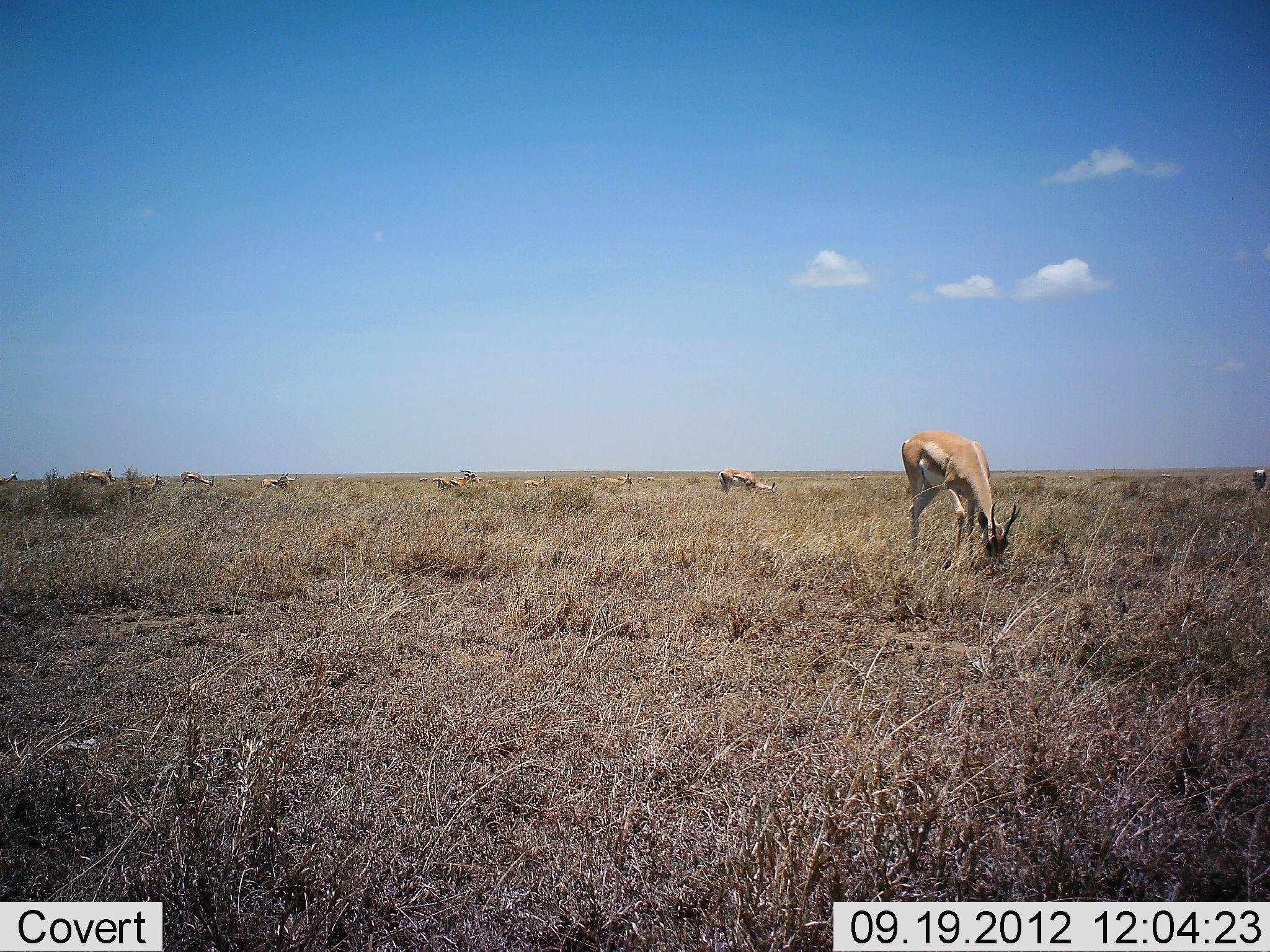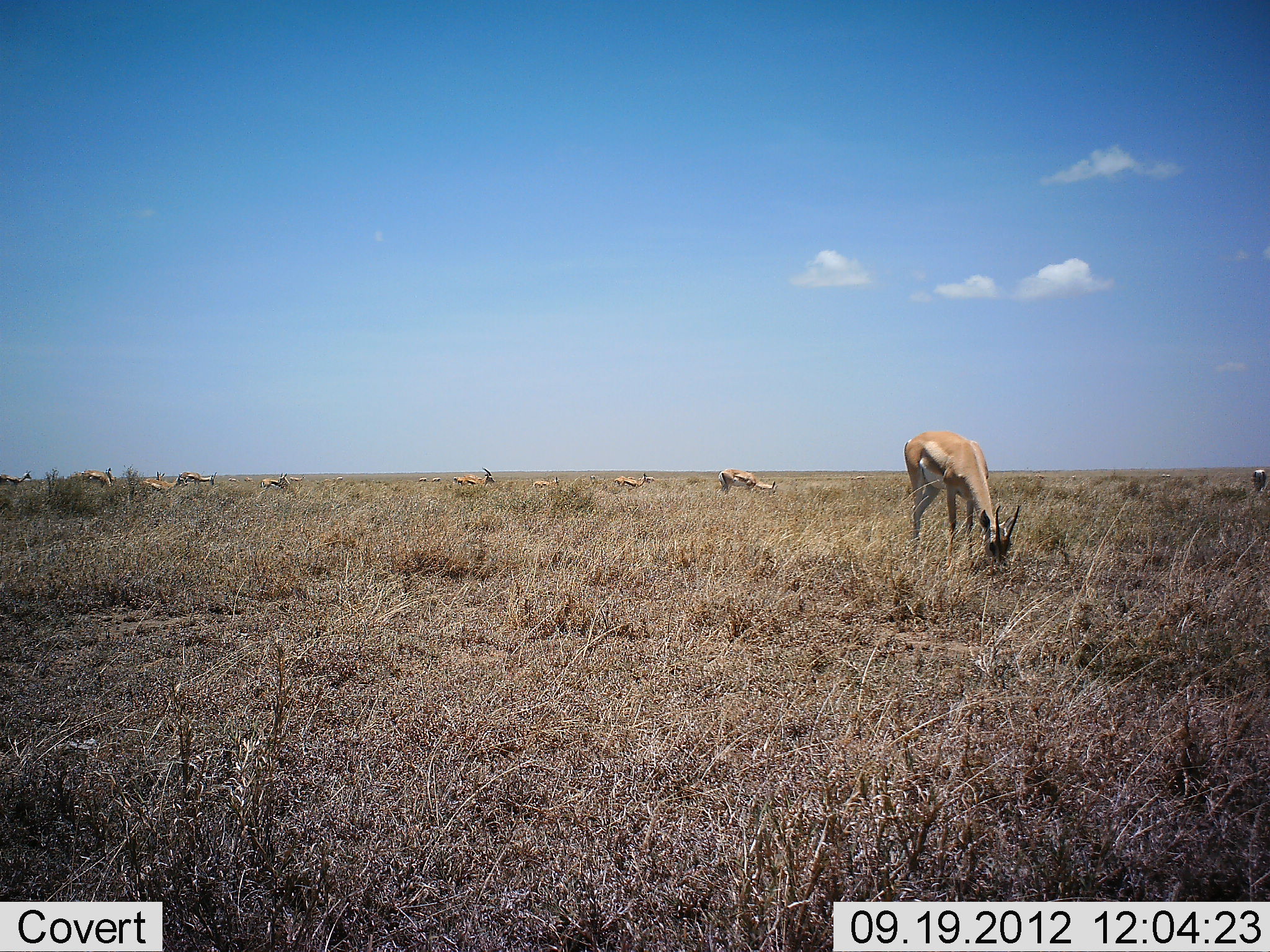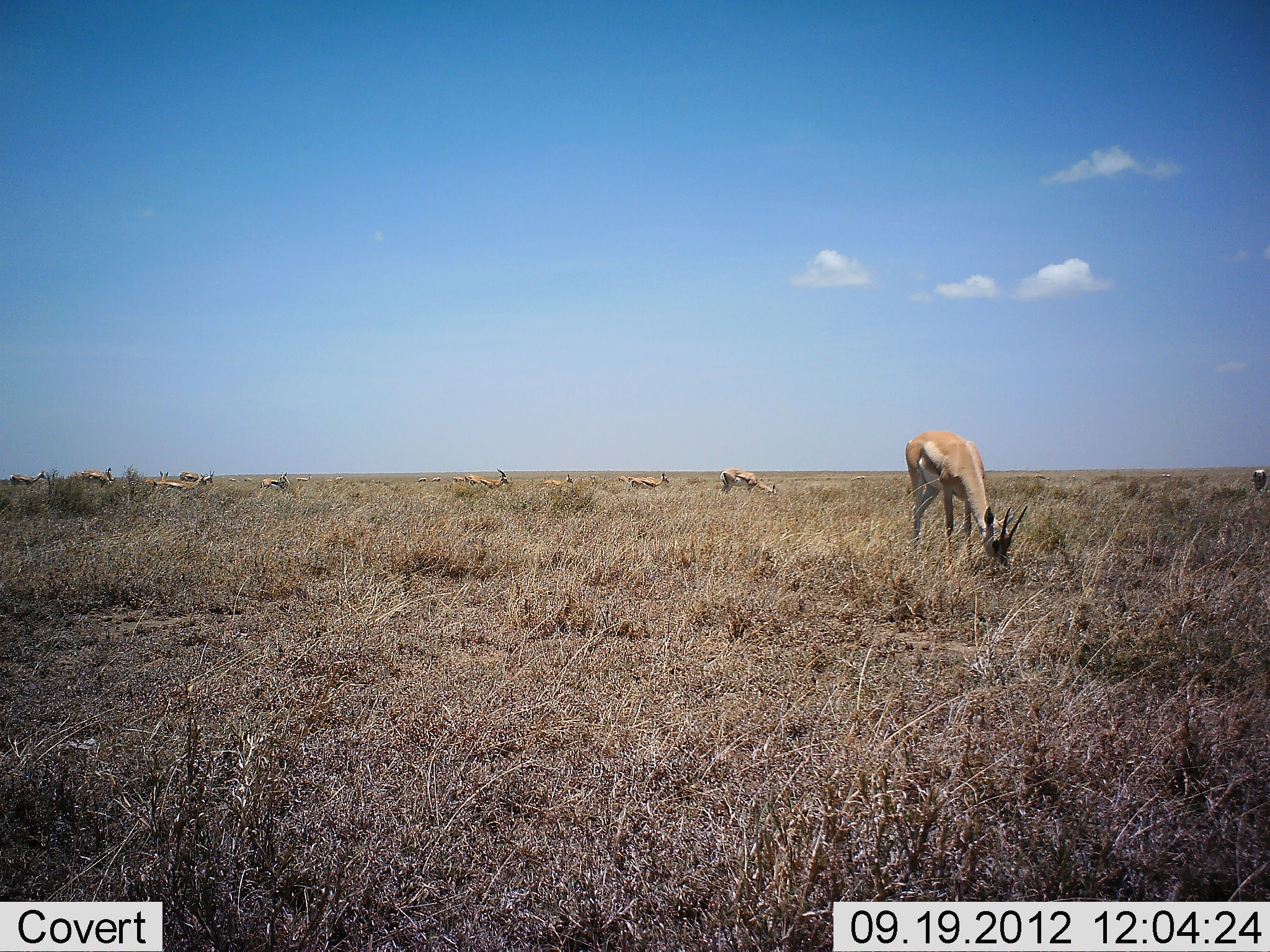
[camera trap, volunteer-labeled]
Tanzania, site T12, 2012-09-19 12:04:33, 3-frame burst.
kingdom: Animalia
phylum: Chordata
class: Mammalia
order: Artiodactyla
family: Bovidae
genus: Nanger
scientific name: Nanger granti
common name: grant's gazelle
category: gazellegrants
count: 11-50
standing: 27%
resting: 9%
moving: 36%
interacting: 0%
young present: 9%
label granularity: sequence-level